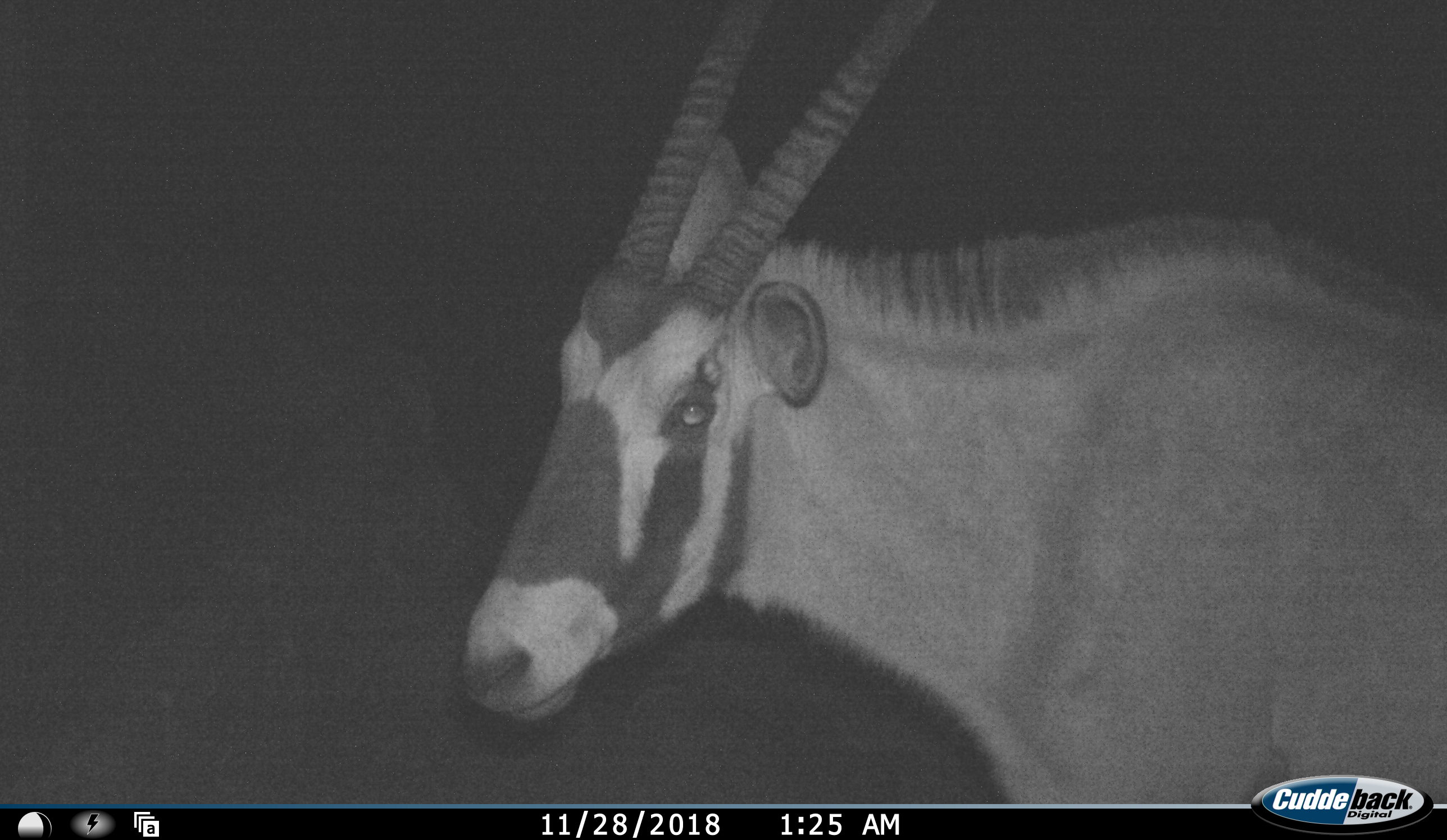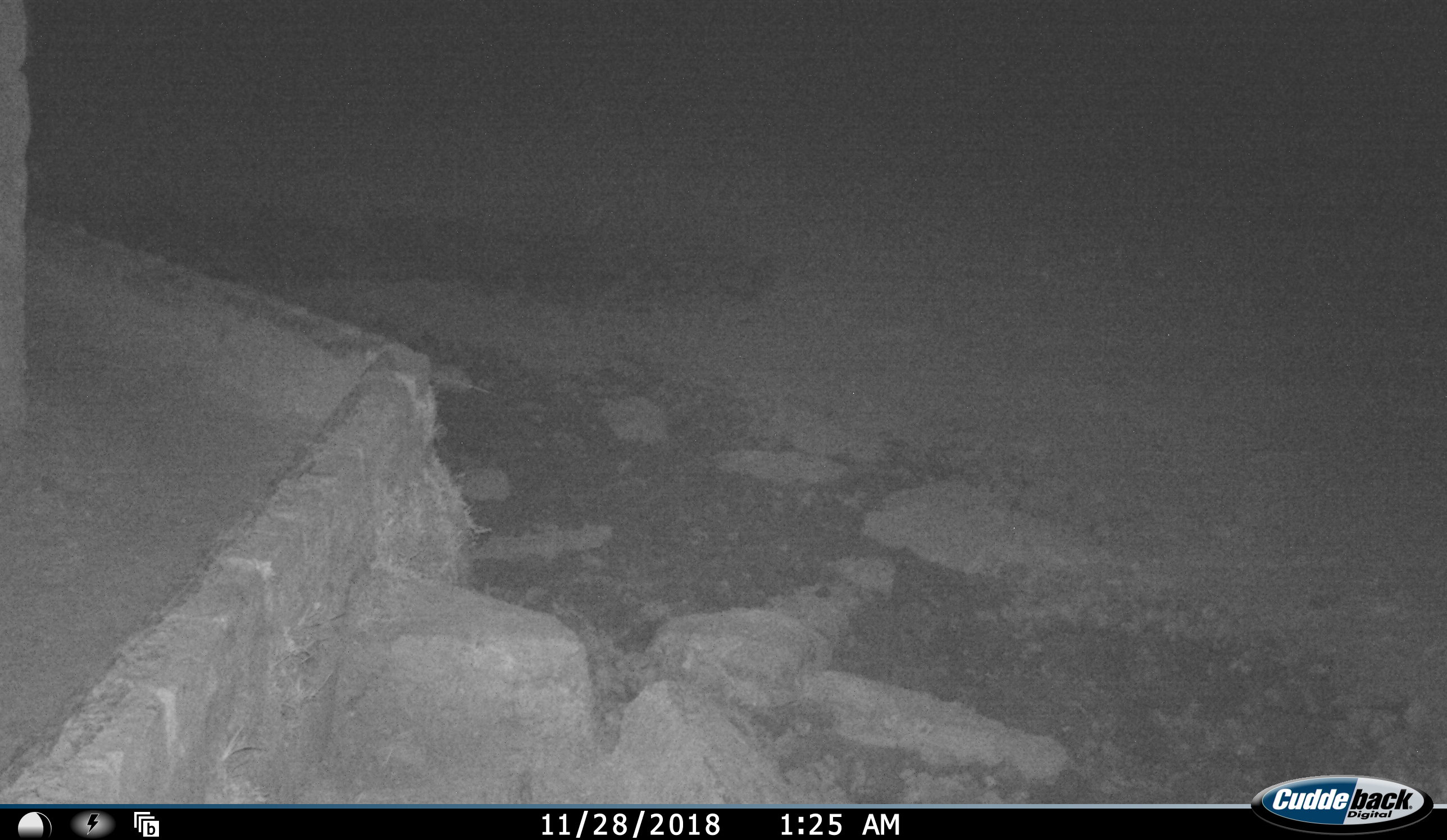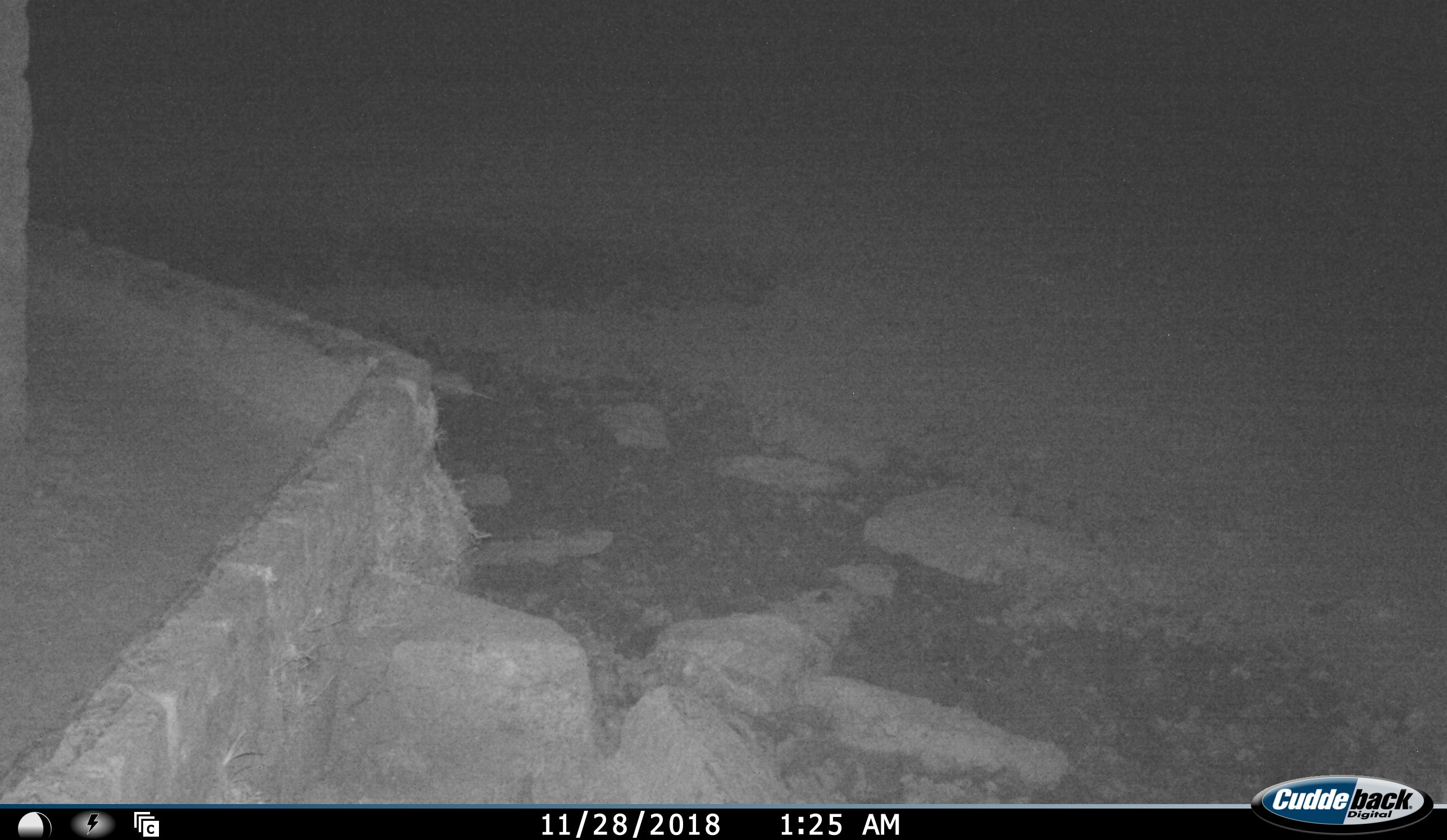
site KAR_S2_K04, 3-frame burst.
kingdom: Animalia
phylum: Chordata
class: Mammalia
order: Artiodactyla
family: Bovidae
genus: Oryx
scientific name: Oryx gazella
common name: gemsbok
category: oryx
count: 1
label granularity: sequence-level